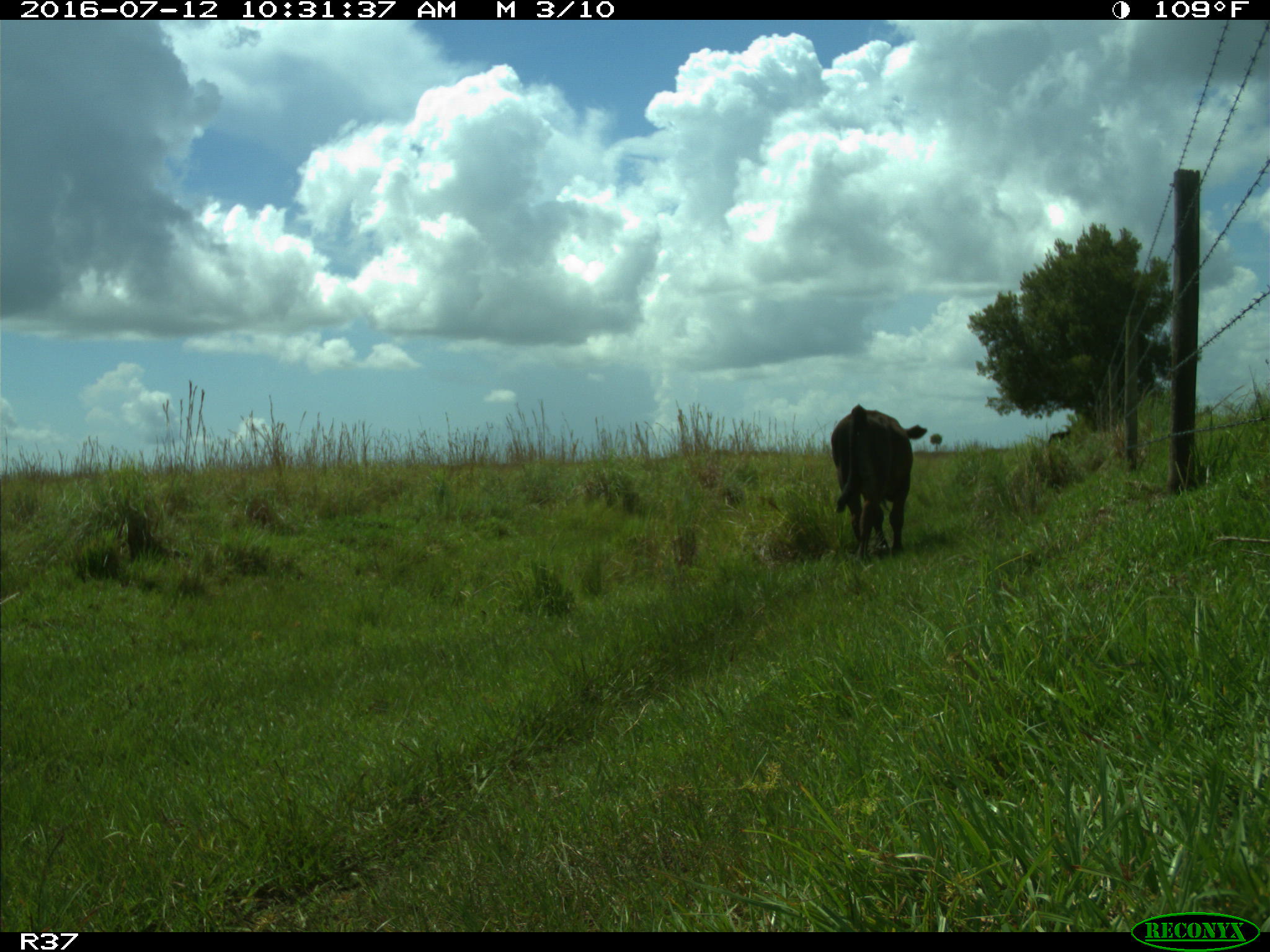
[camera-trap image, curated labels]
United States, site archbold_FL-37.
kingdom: Animalia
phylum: Chordata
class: Mammalia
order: Artiodactyla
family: Bovidae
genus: Bos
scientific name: Bos taurus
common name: domestic cow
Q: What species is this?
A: Bos taurus (domestic cow).